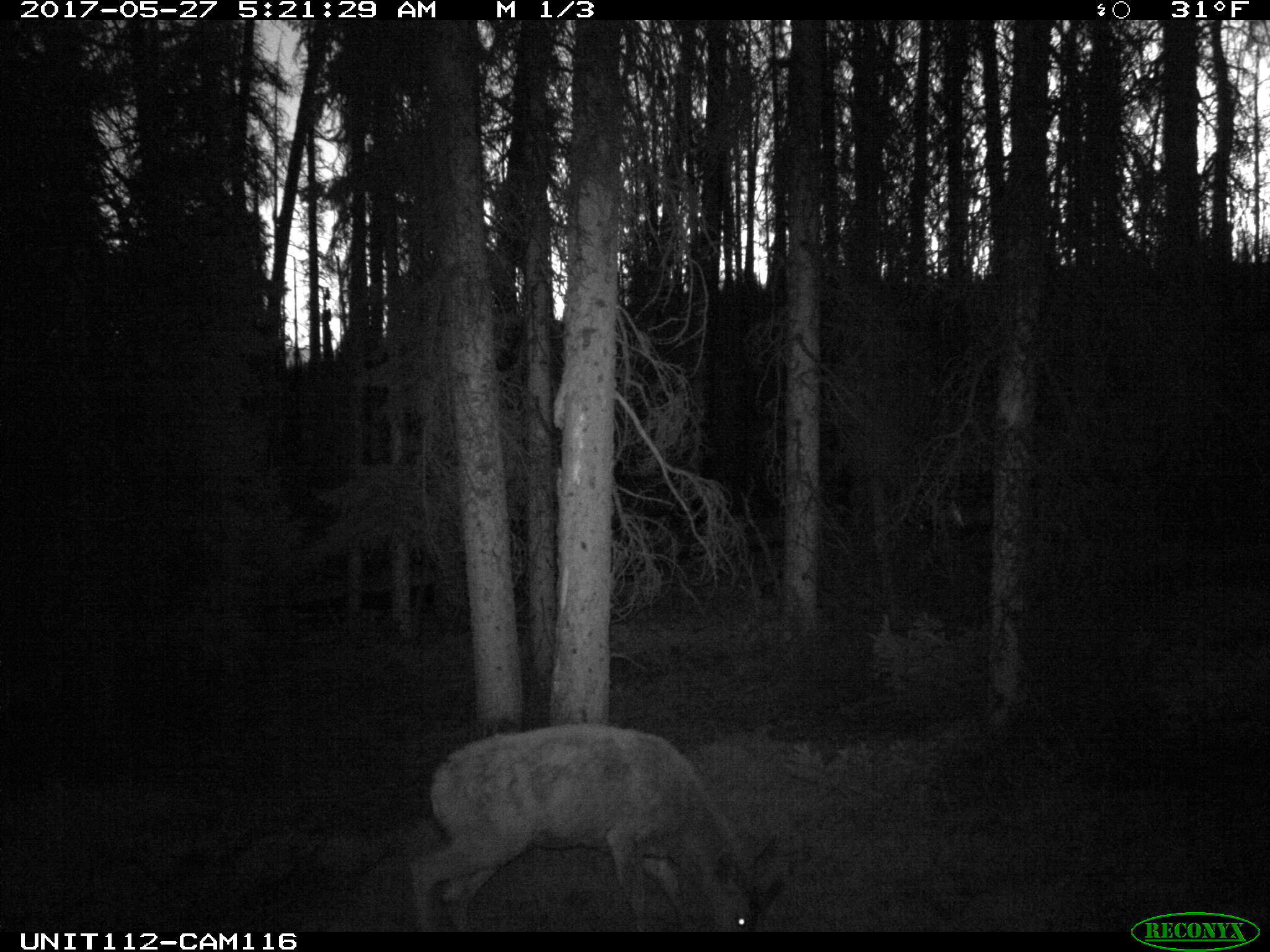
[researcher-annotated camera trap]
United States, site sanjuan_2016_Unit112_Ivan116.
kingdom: Animalia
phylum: Chordata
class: Mammalia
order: Artiodactyla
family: Cervidae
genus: Cervus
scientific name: Cervus elaphus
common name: red deer